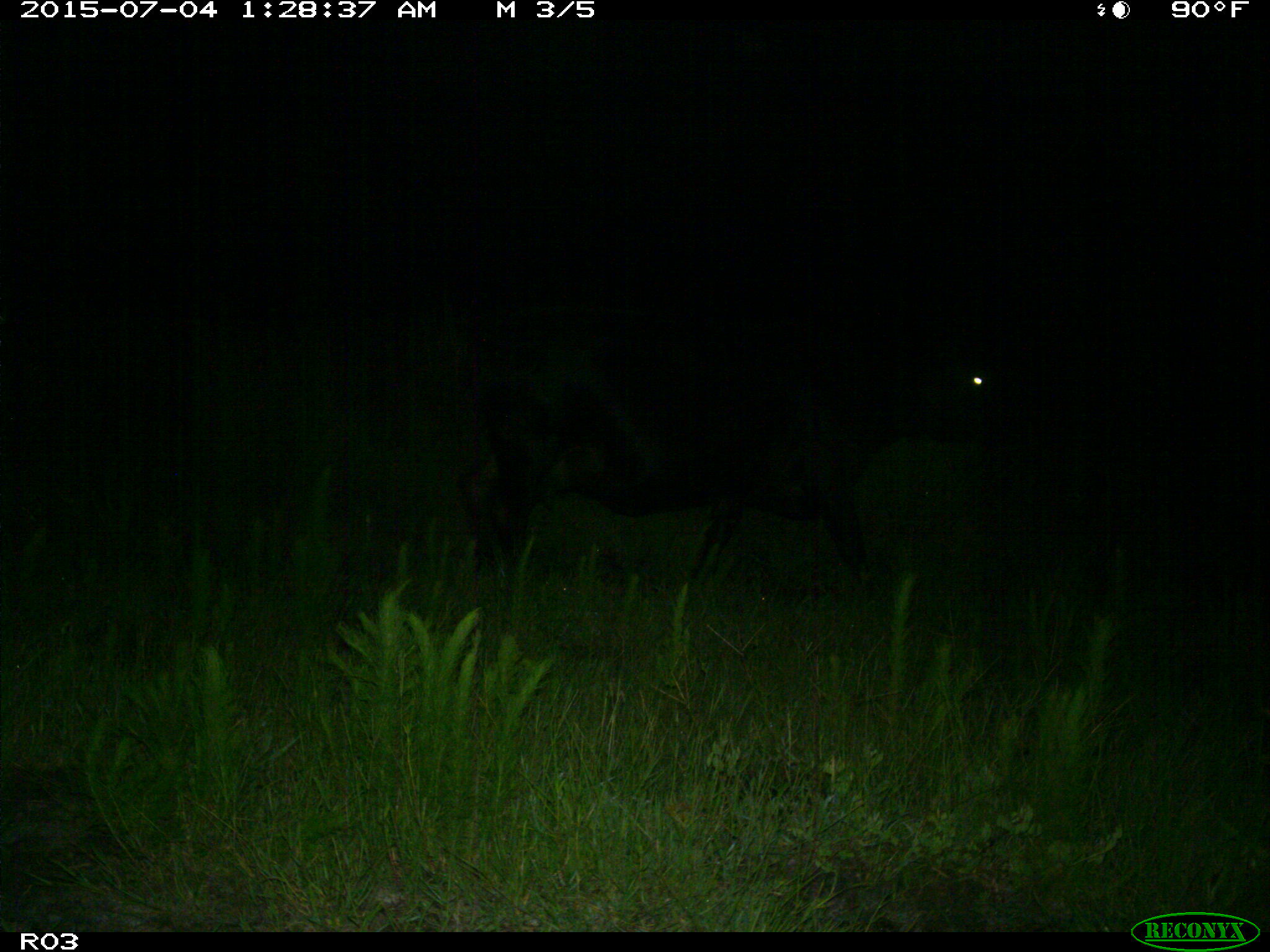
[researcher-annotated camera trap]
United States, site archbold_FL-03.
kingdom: Animalia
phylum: Chordata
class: Mammalia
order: Artiodactyla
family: Bovidae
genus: Bos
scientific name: Bos taurus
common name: domestic cow